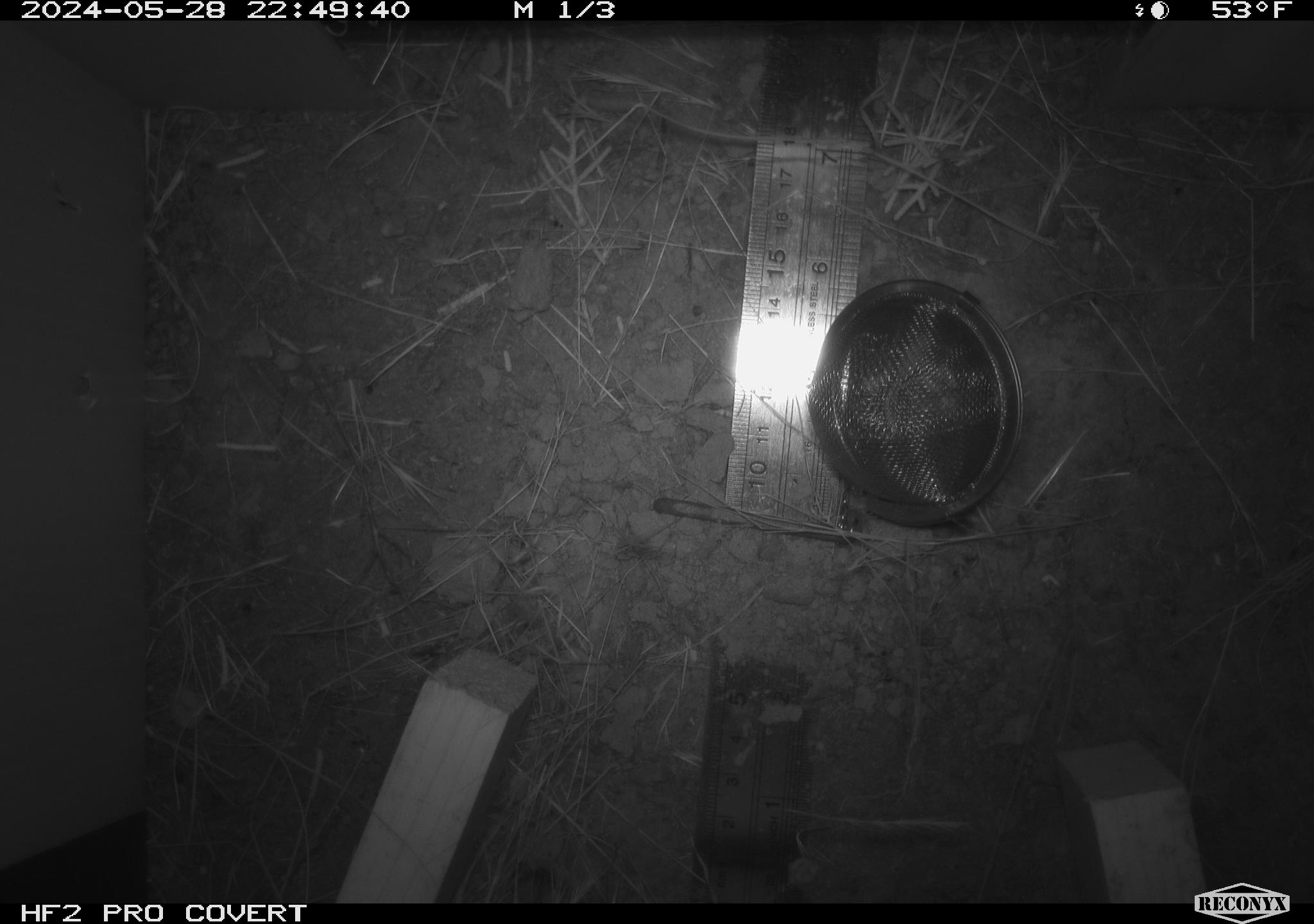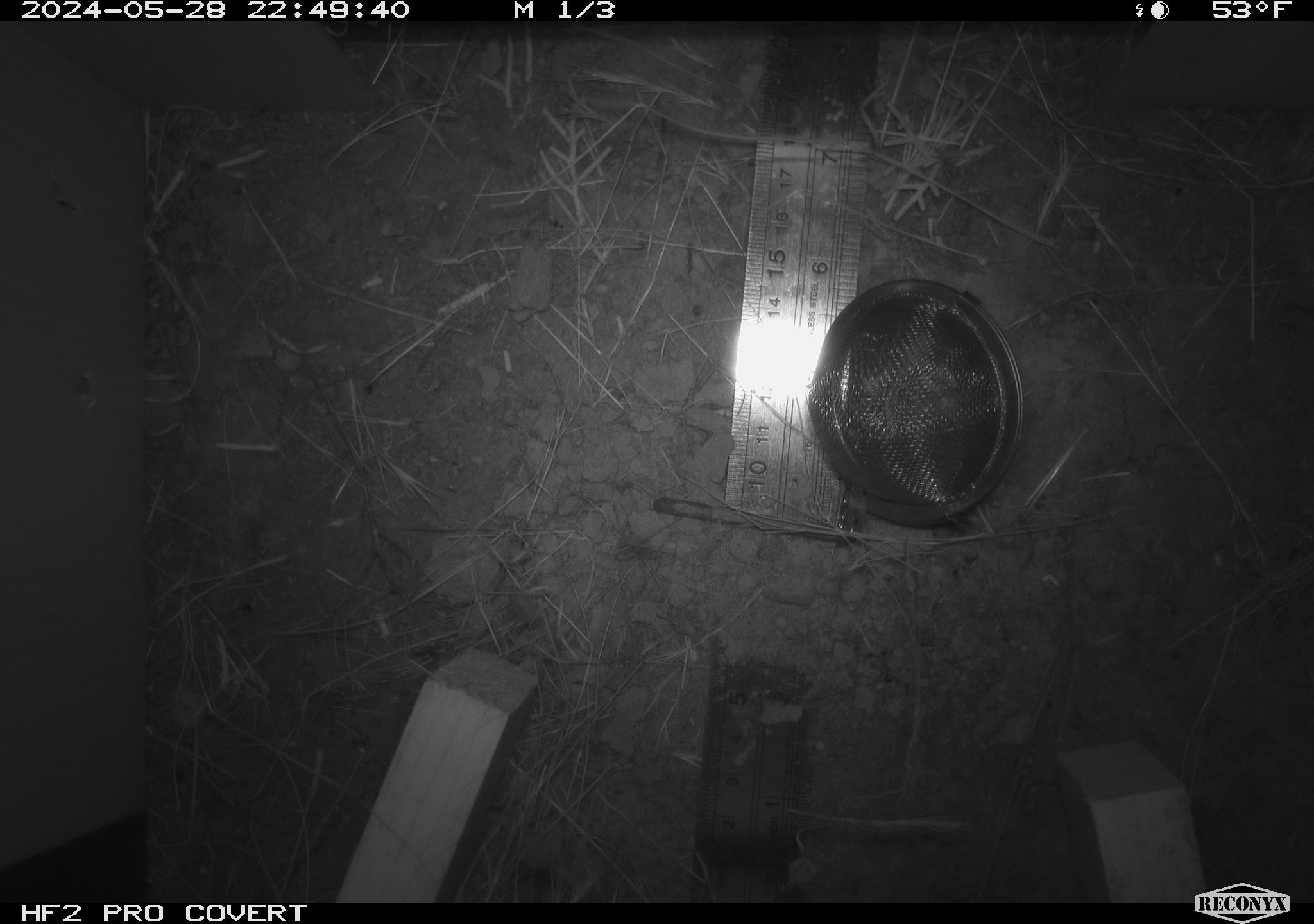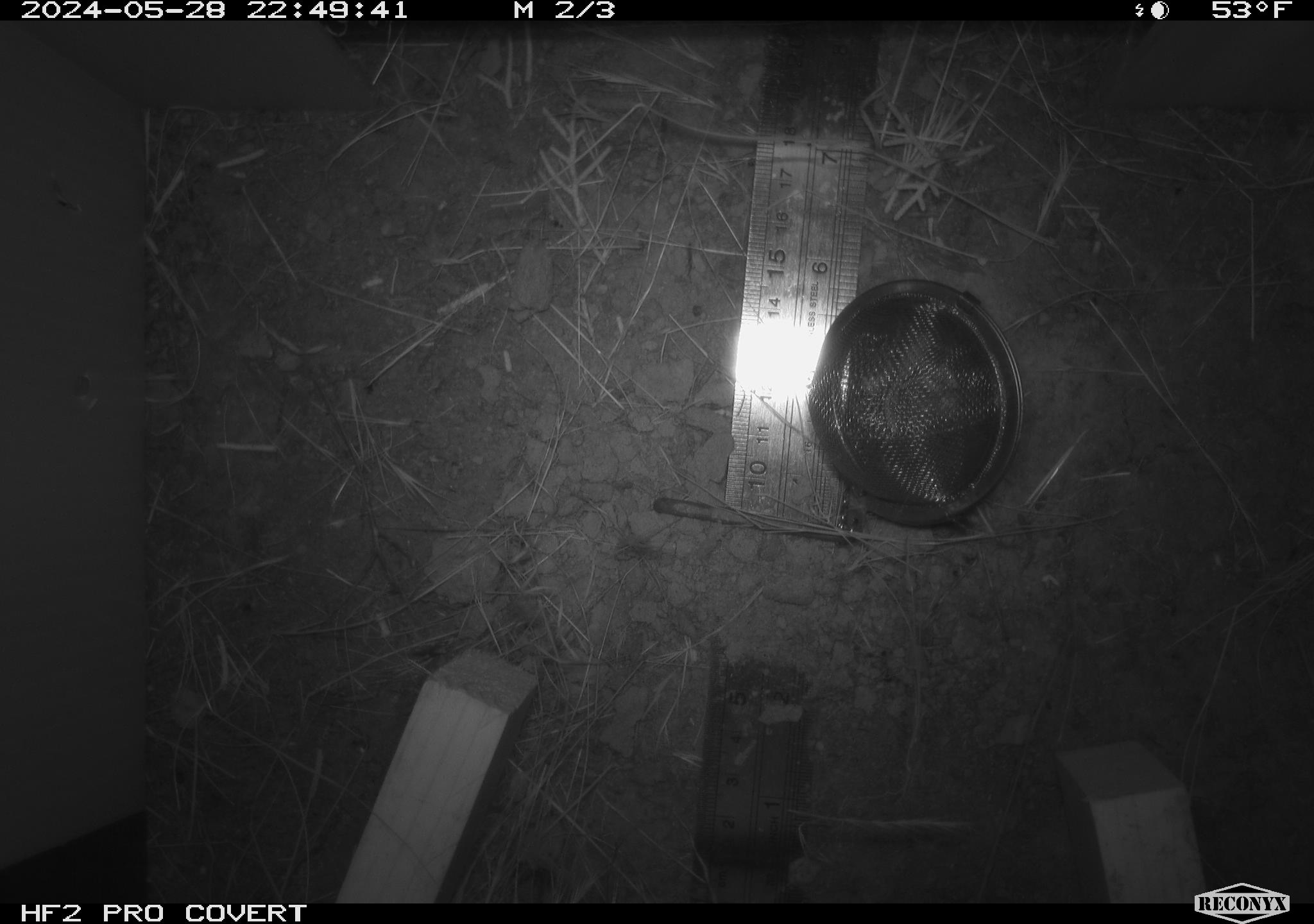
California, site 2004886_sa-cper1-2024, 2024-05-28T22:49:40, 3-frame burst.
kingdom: Animalia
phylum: Chordata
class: Mammalia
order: Rodentia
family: Heteromyidae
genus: Dipodomys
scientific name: Dipodomys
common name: kangaroo rats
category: dipodomys species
Dipodomys species (kangaroo rats) (Dipodomys).